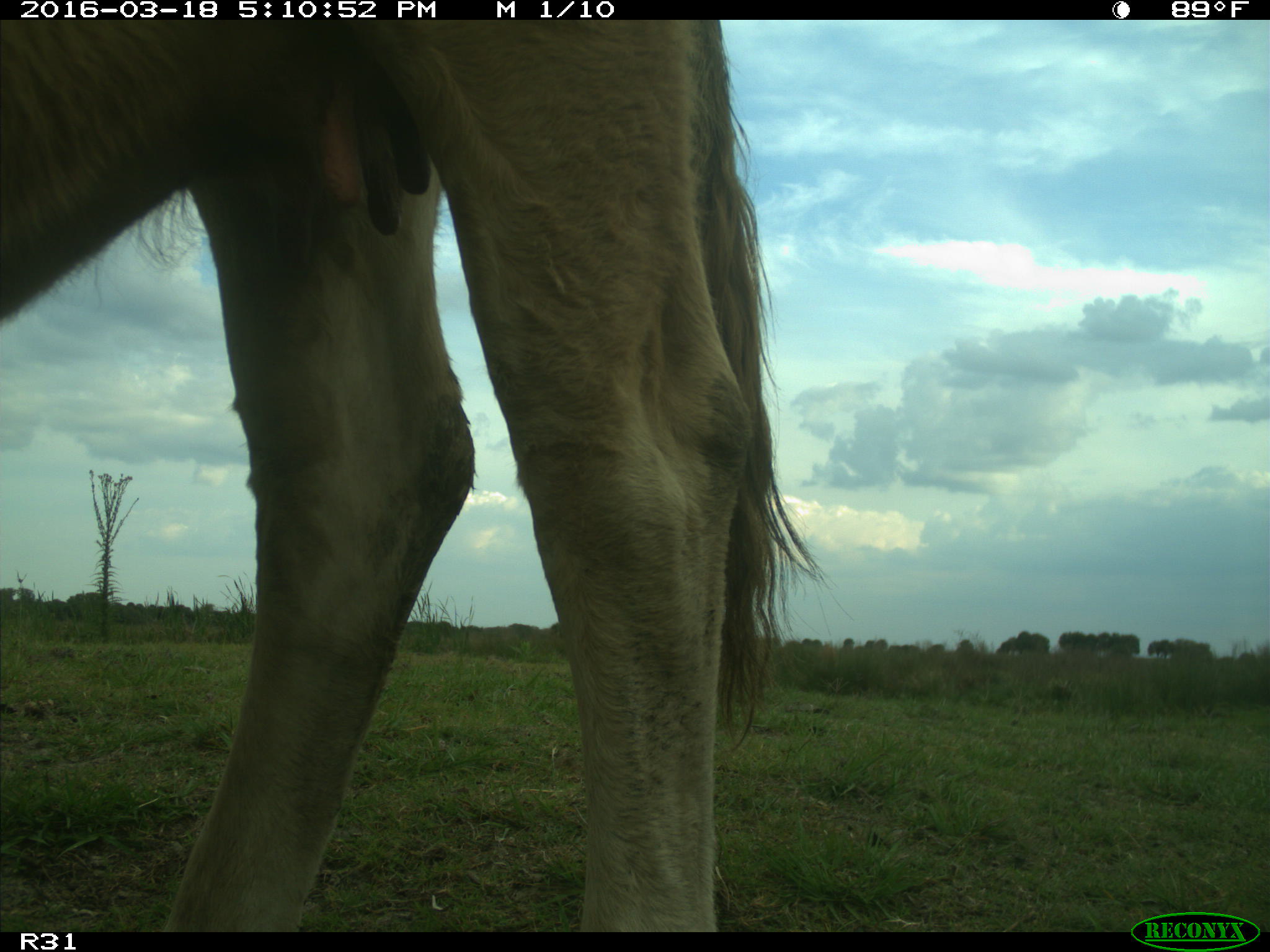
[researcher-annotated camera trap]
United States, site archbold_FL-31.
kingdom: Animalia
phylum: Chordata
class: Mammalia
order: Artiodactyla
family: Bovidae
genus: Bos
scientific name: Bos taurus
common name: domestic cow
Bos taurus (domestic cow).